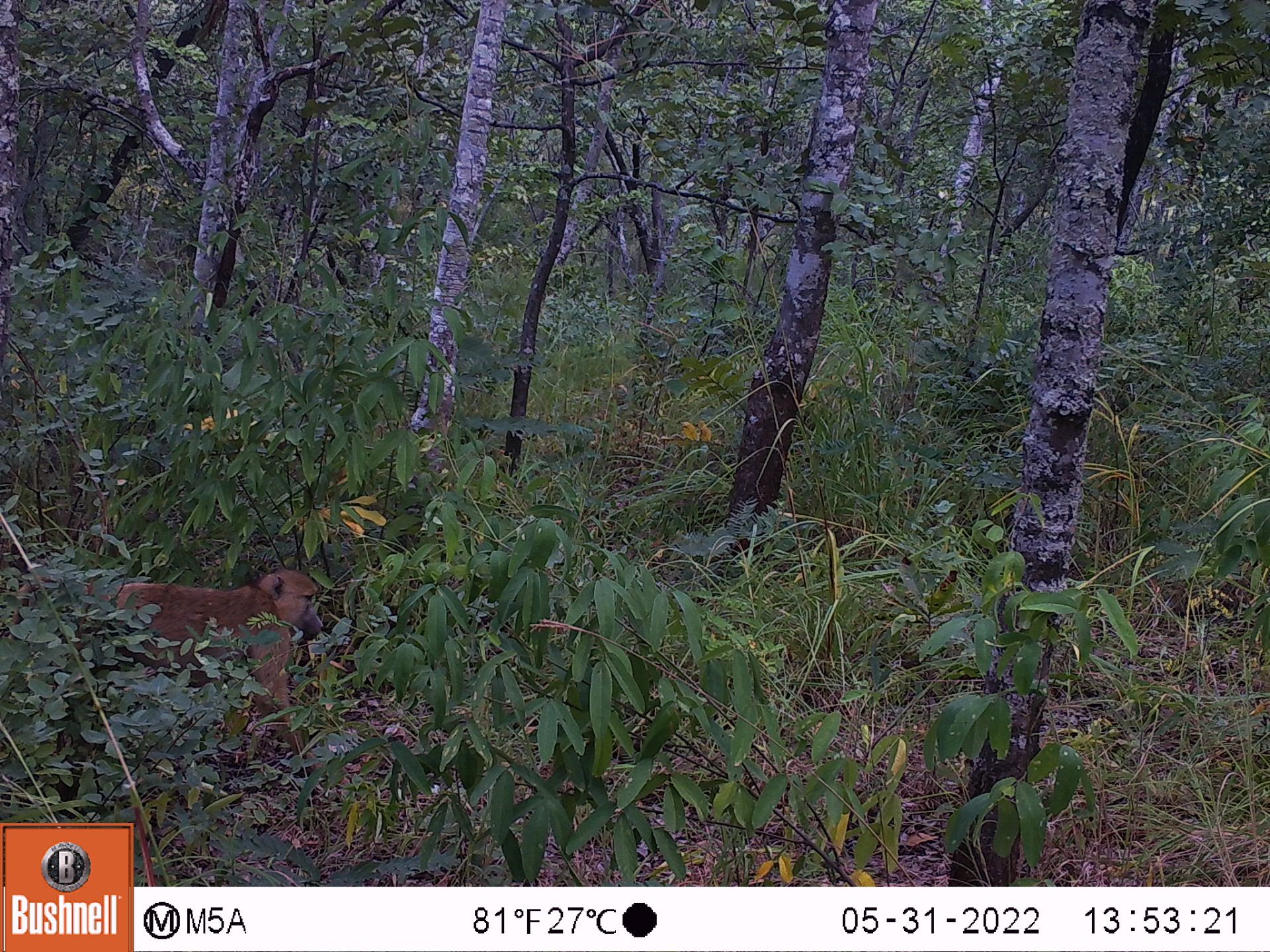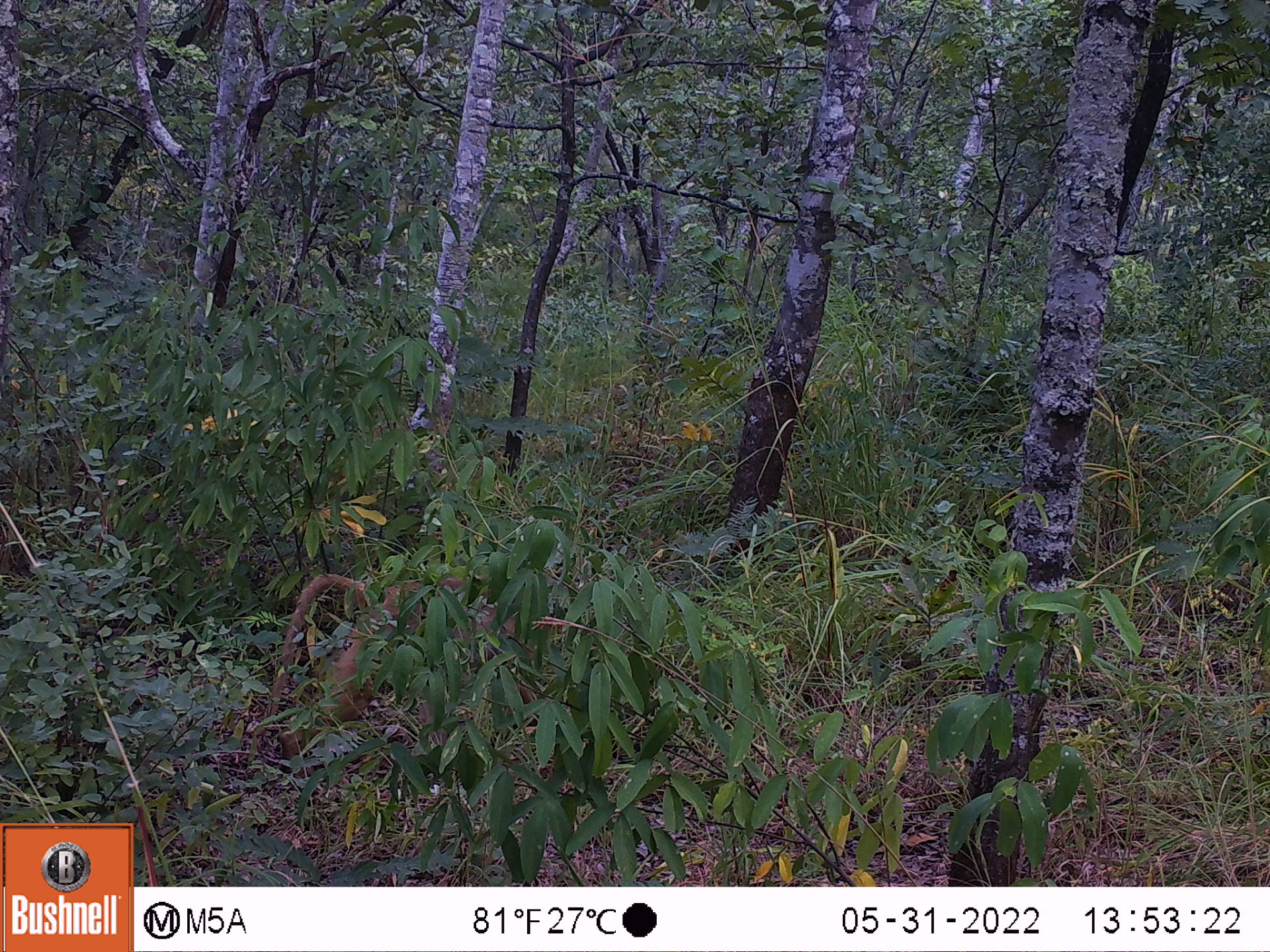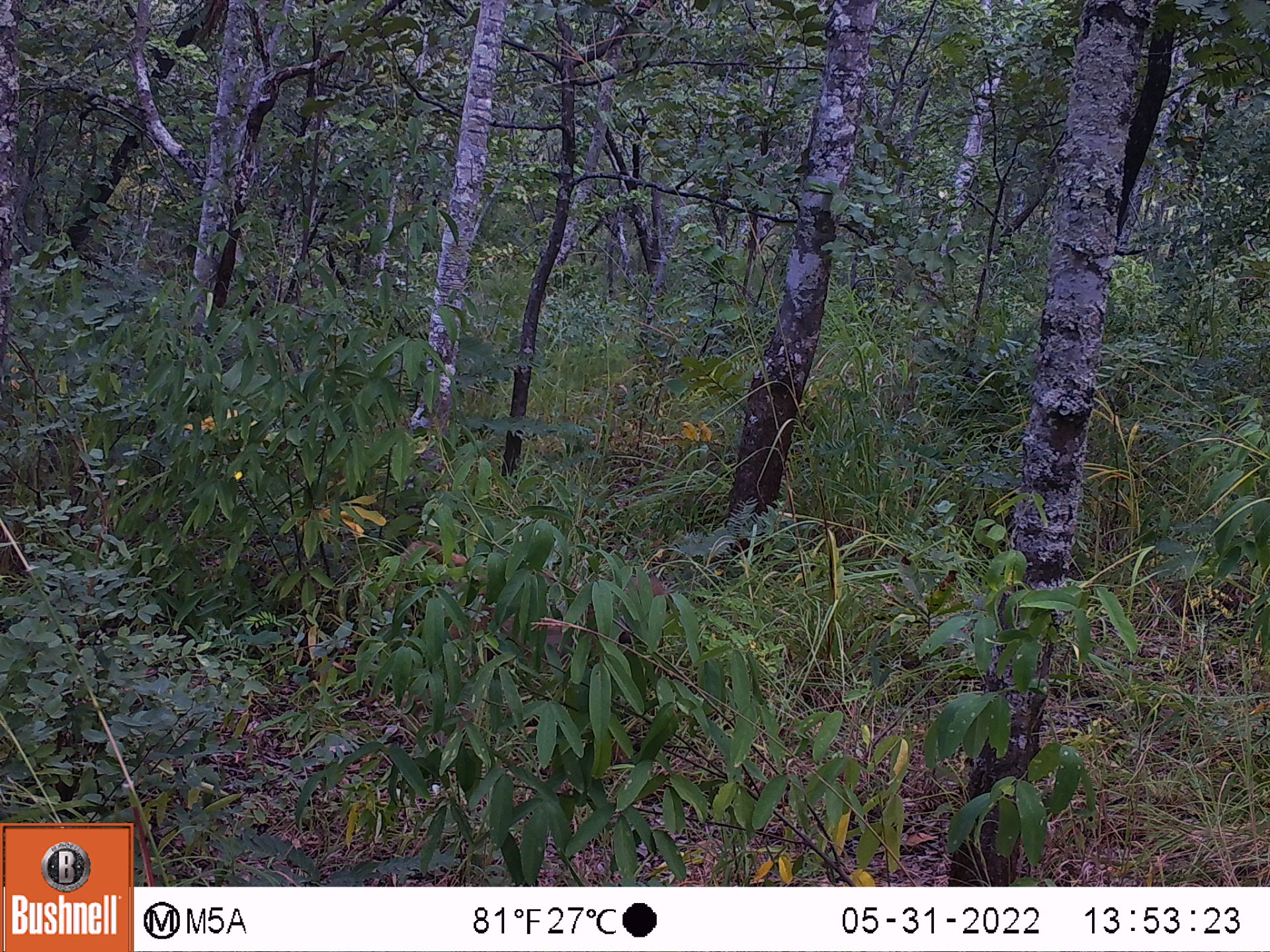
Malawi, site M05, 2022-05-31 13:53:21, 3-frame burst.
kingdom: Animalia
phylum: Chordata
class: Mammalia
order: Primates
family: Cercopithecidae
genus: Papio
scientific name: Papio cynocephalus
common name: yellow baboon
Yellow baboon (Papio cynocephalus), count 1.